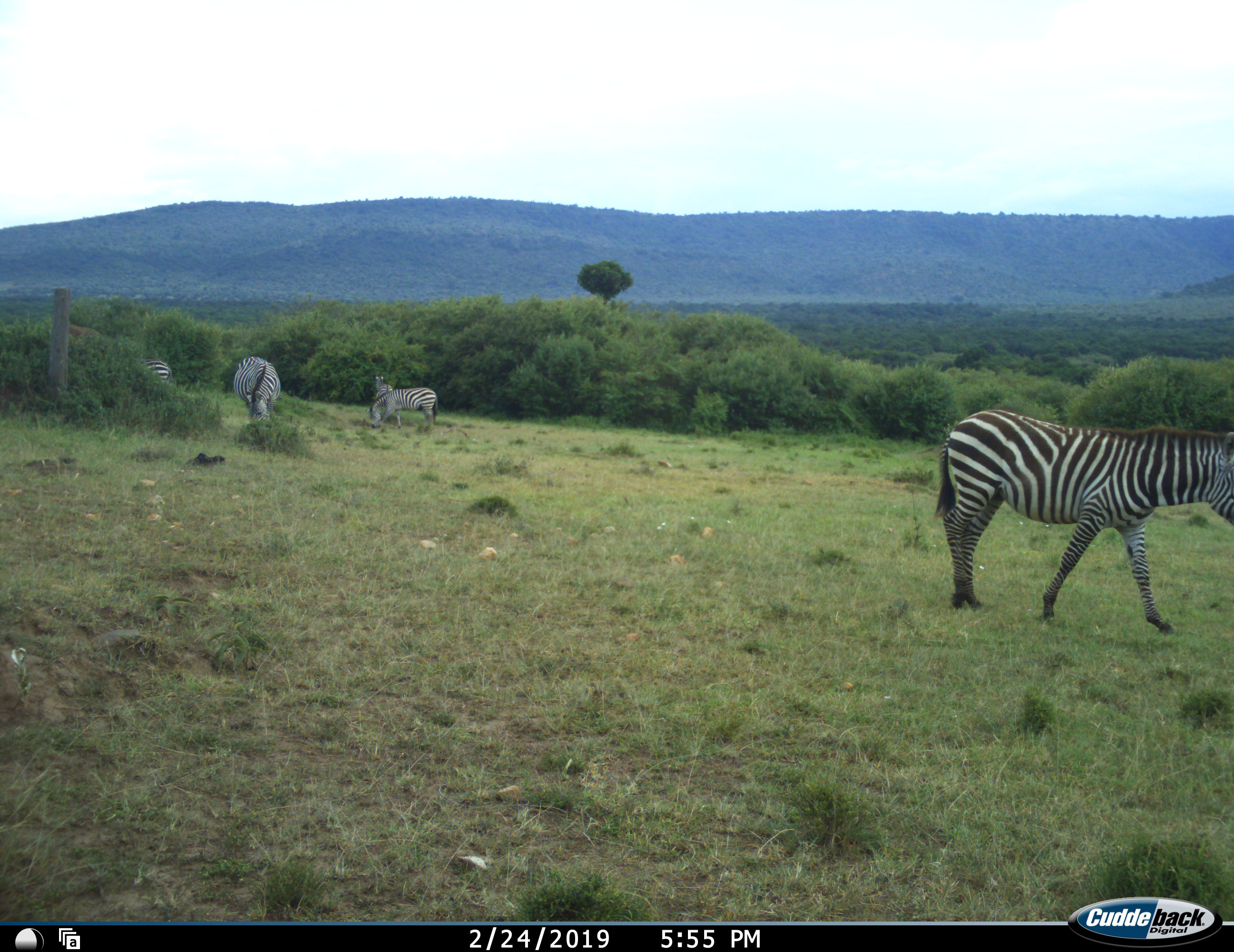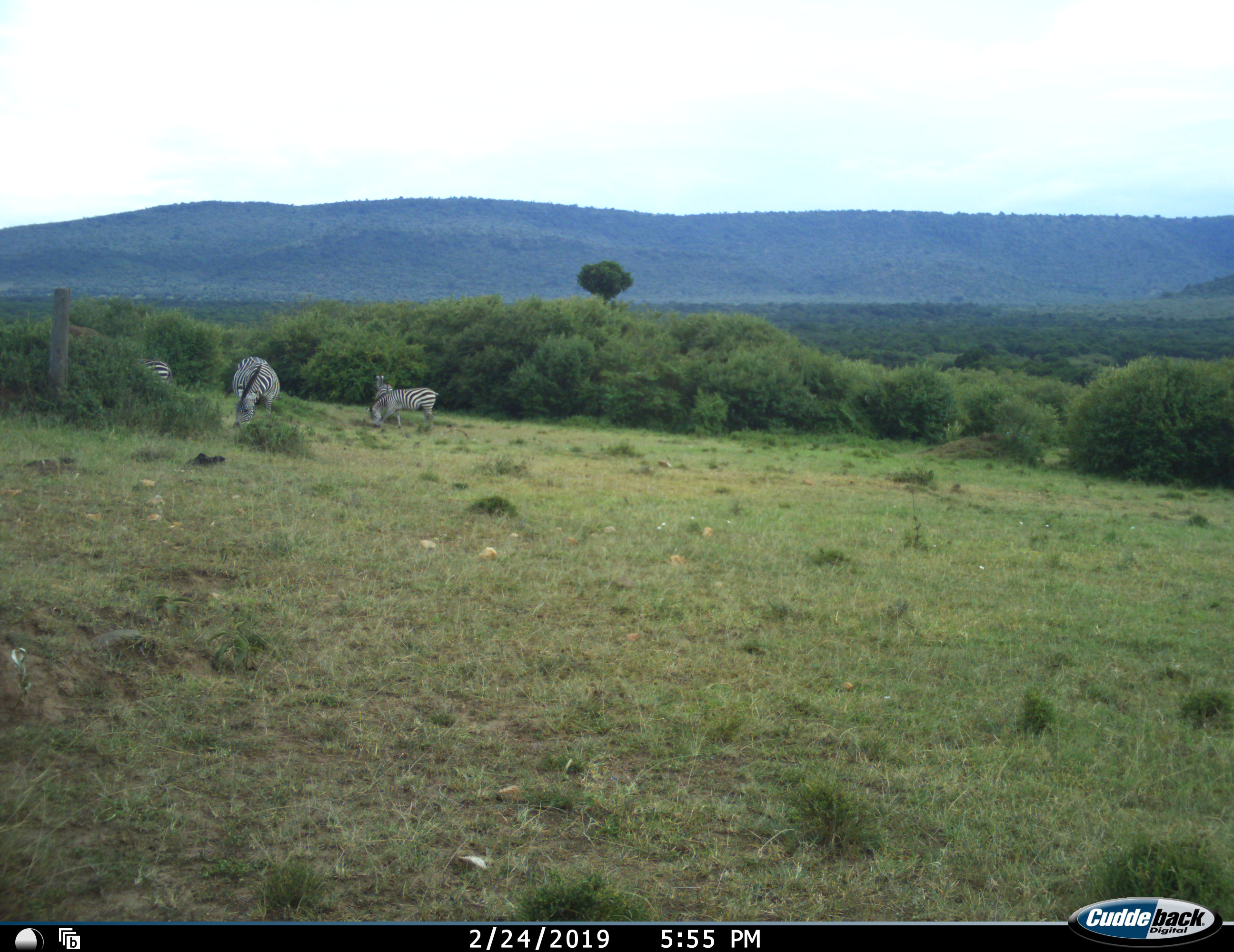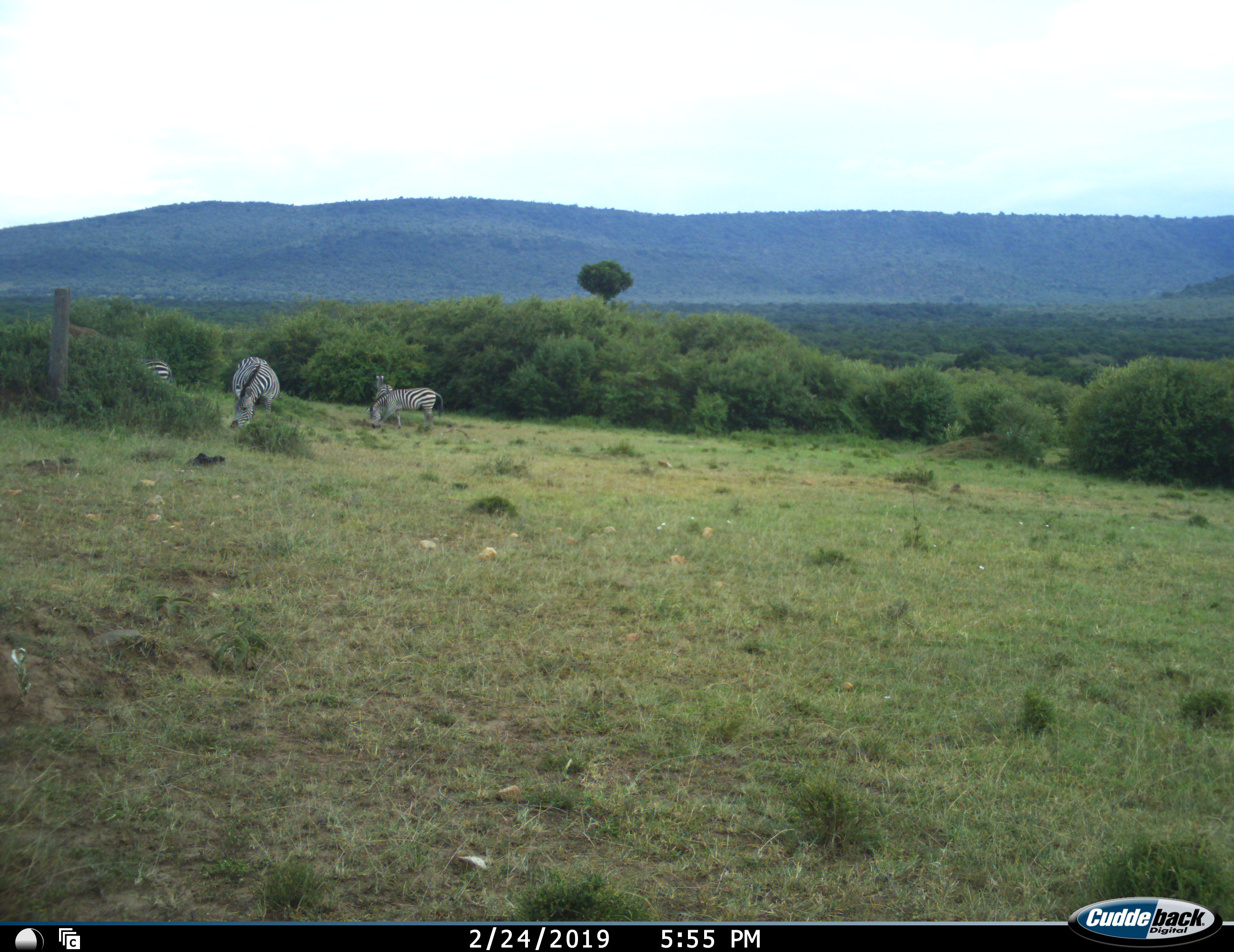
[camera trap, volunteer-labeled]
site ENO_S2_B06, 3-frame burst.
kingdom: Animalia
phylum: Chordata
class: Mammalia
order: Perissodactyla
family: Equidae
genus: Equus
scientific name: Equus quagga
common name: plains zebra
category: zebraplains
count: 5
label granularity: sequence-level